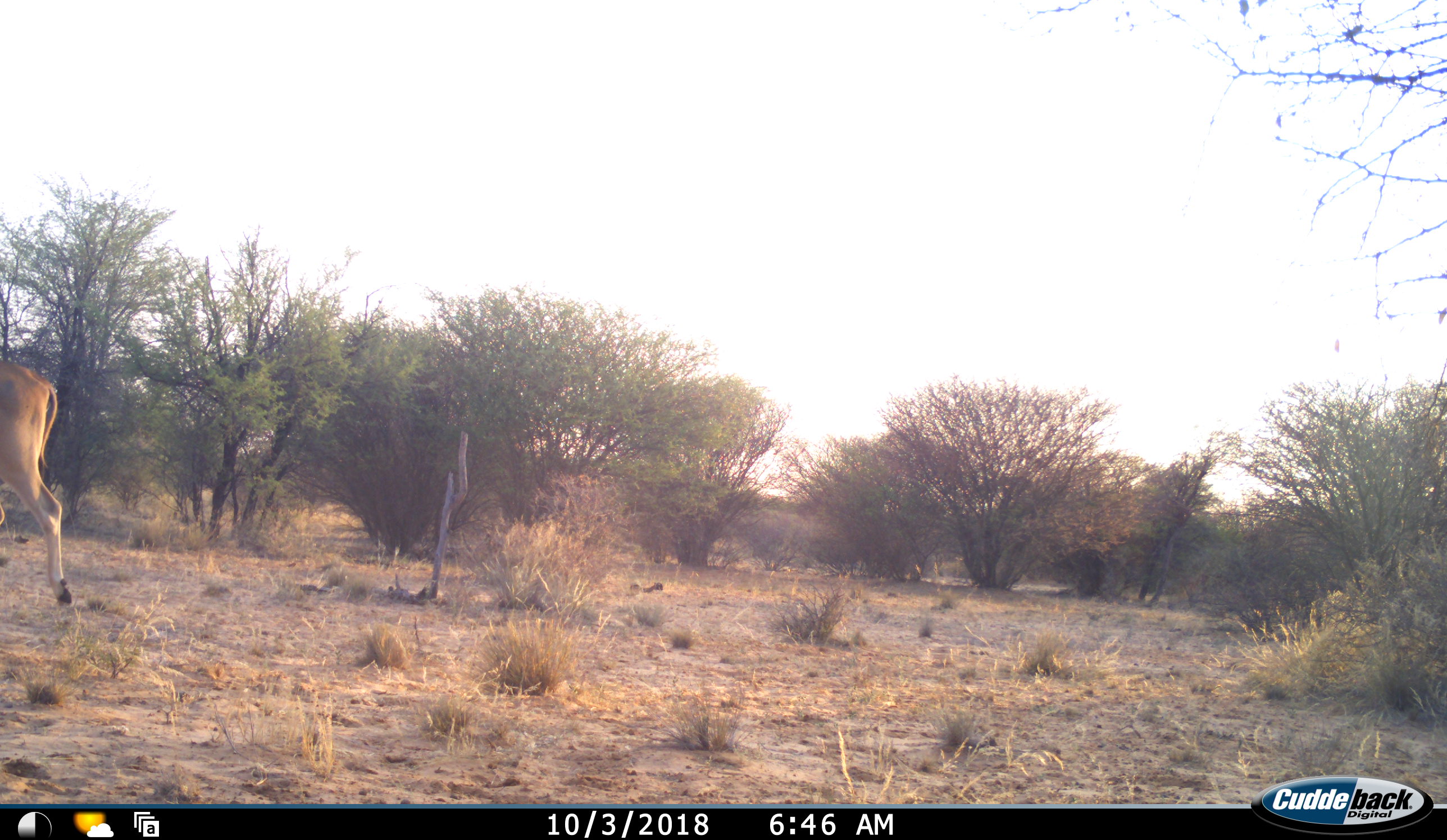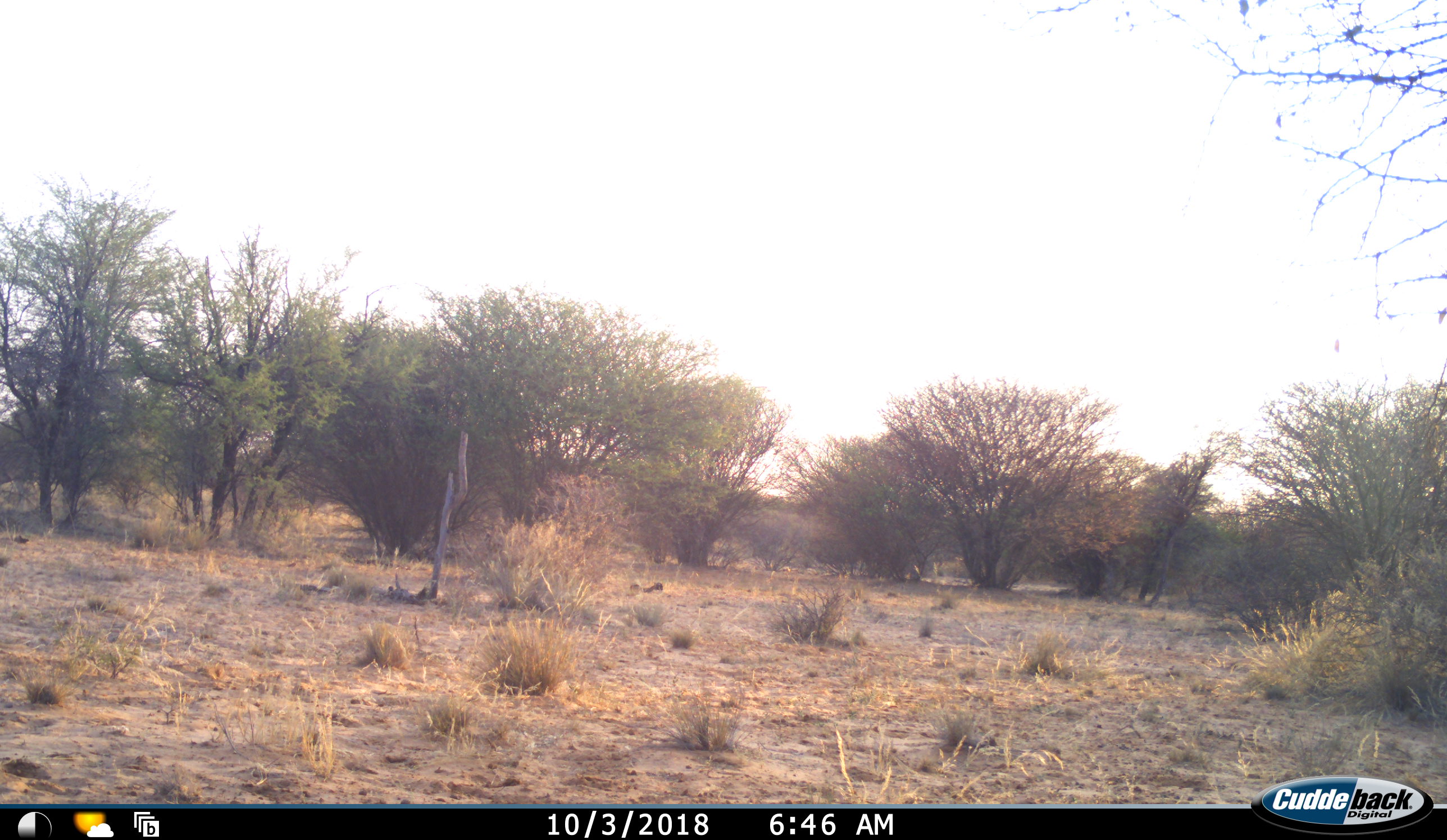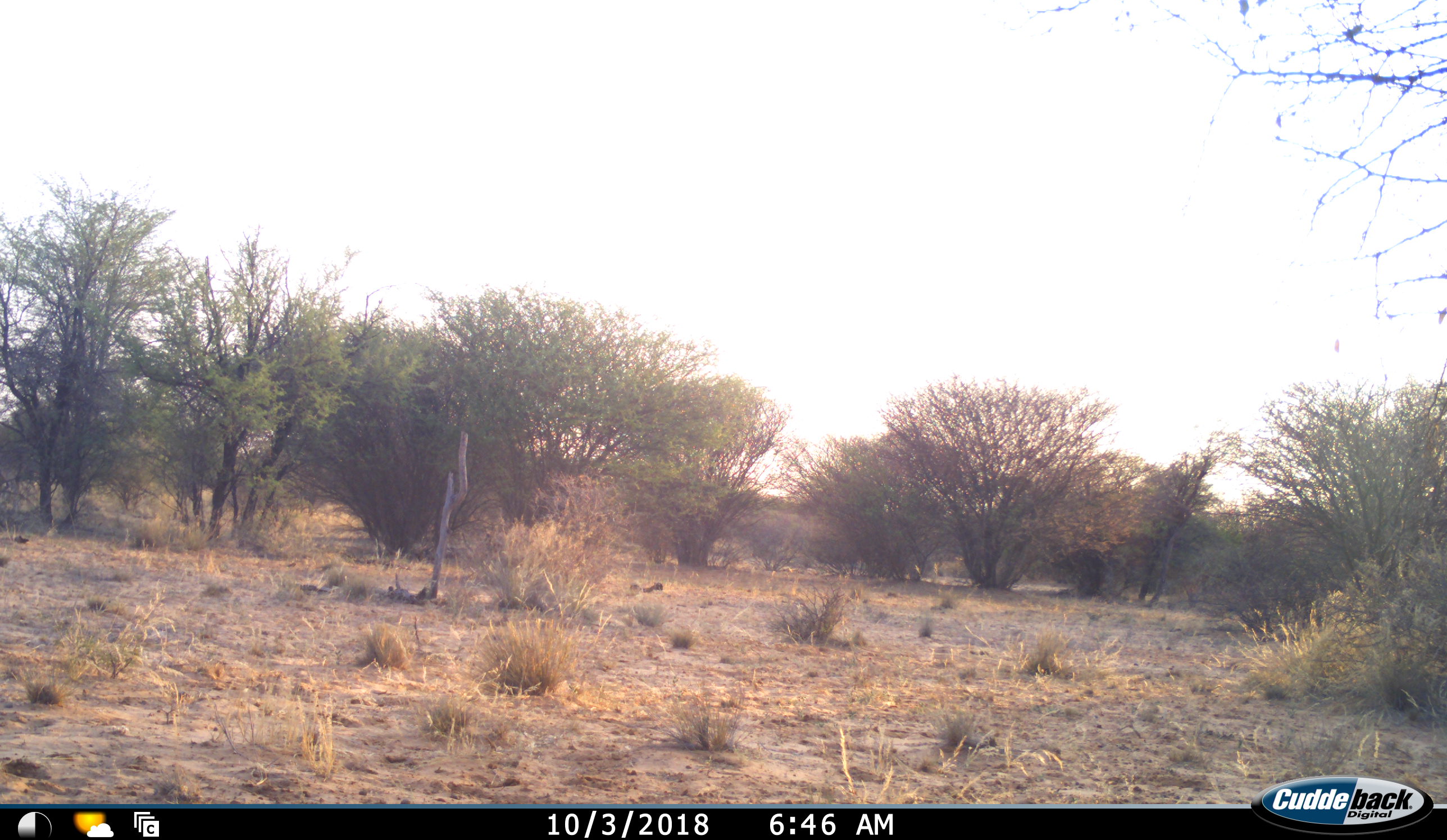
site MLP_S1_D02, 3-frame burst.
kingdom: Animalia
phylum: Chordata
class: Mammalia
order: Artiodactyla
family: Bovidae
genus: Tragelaphus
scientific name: Tragelaphus oryx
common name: eland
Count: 1.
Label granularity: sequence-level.